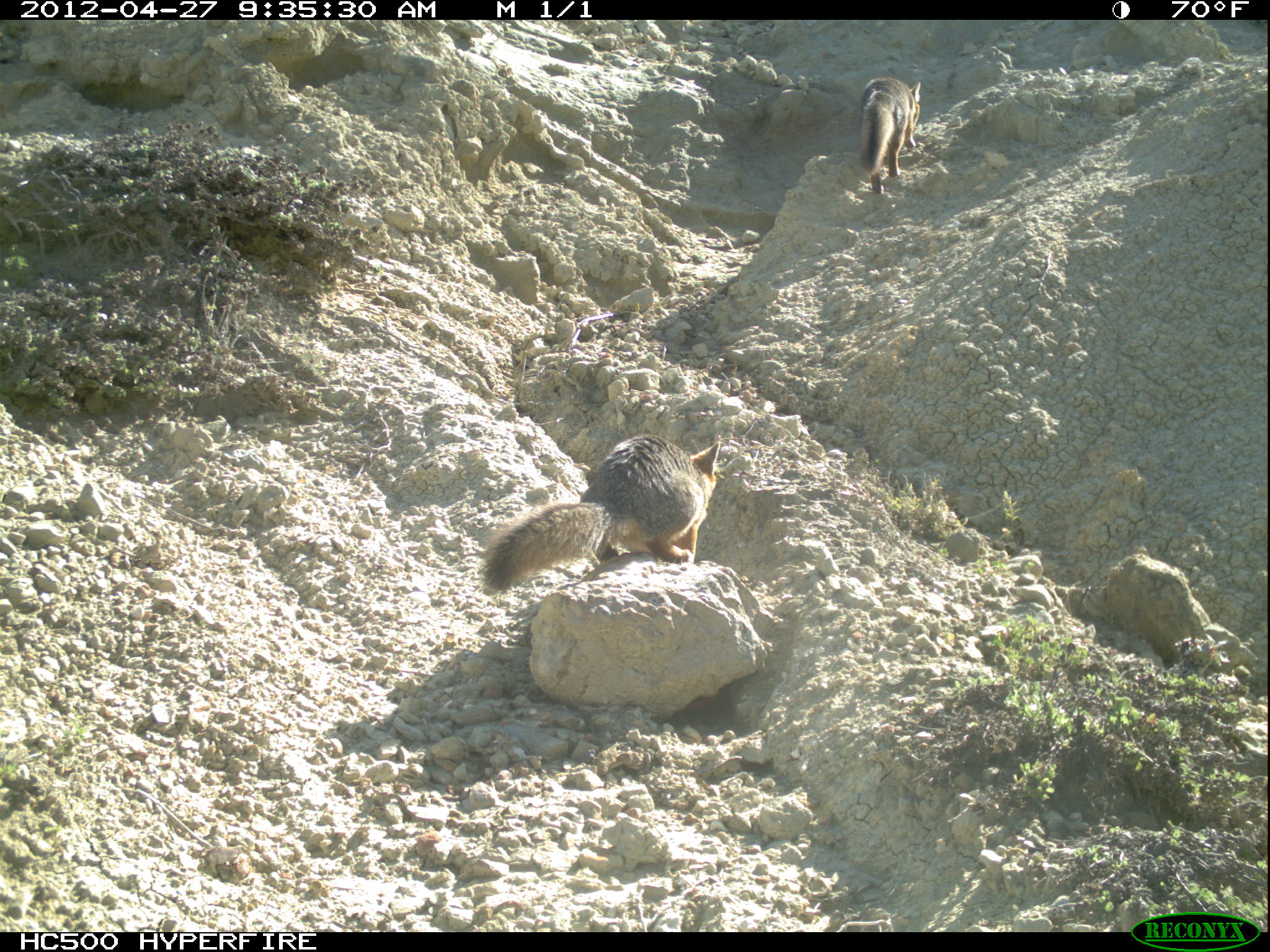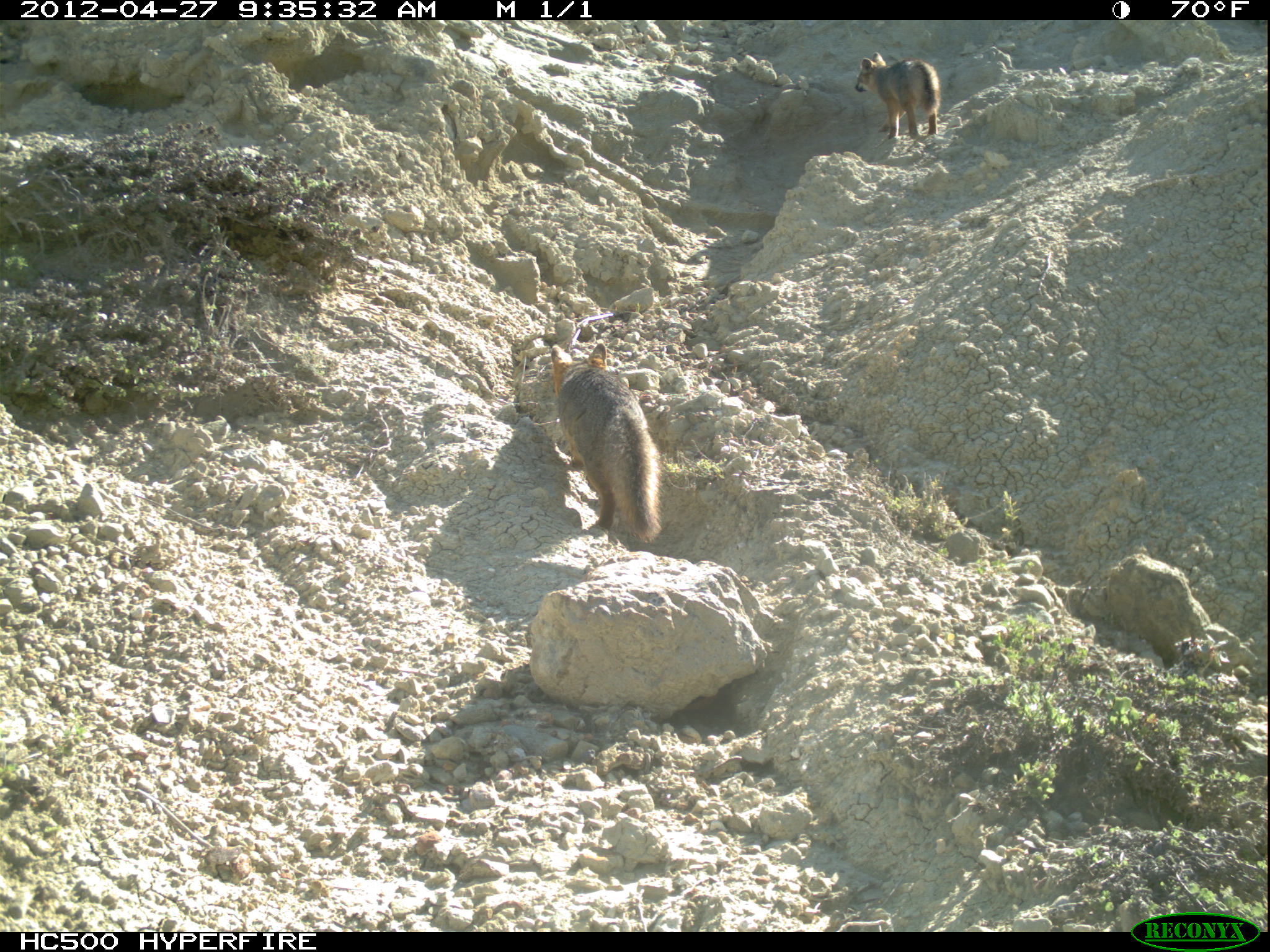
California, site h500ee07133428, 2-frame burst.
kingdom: Animalia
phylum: Chordata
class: Mammalia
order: Carnivora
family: Canidae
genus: Urocyon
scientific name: Urocyon littoralis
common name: island fox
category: fox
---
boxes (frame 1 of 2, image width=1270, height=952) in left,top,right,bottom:
fox: 477,434,719,589; 861,77,920,193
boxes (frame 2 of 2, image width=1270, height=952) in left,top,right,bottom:
fox: 551,342,664,544; 853,51,941,139